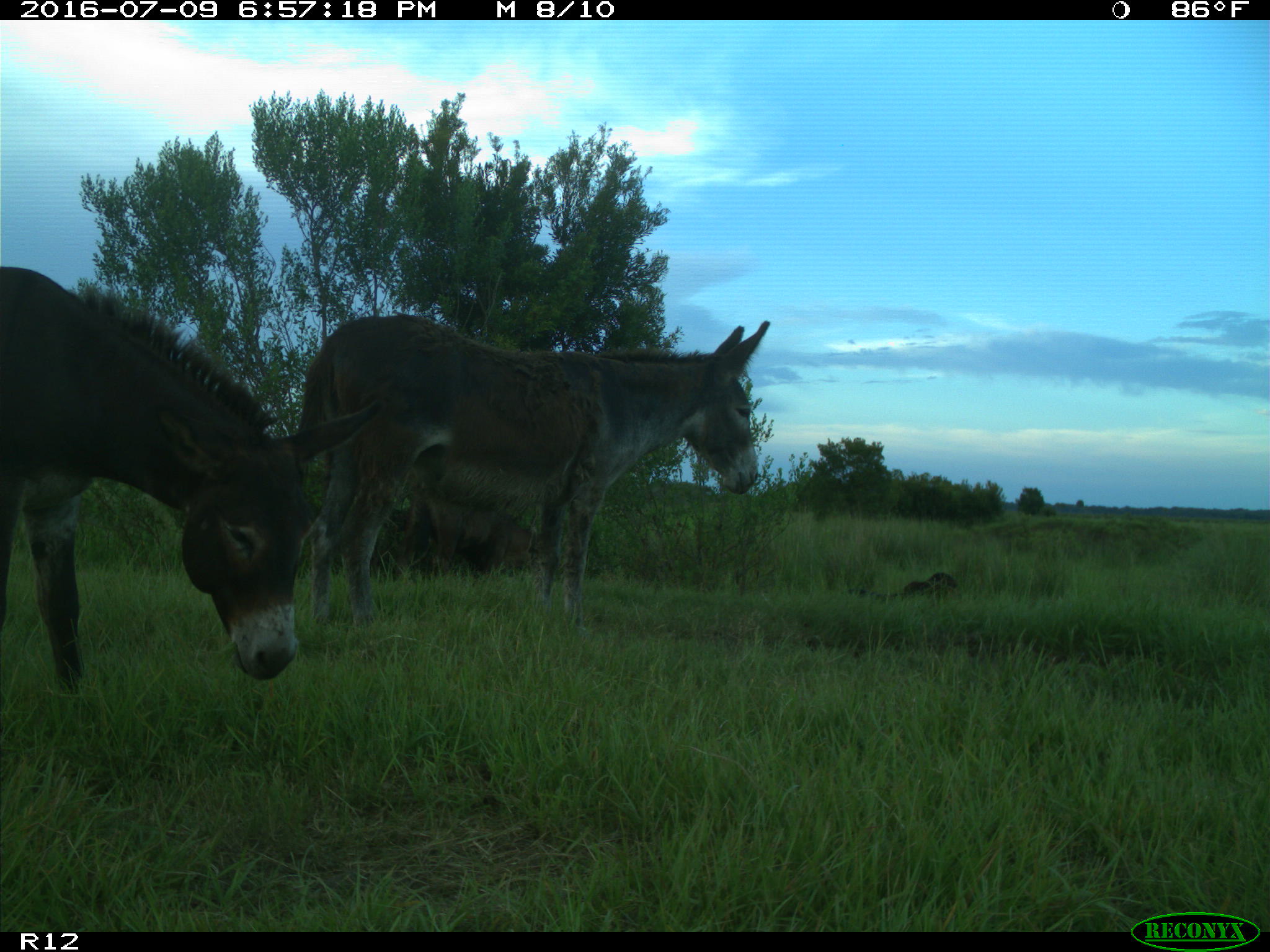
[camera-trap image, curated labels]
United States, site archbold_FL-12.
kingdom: Animalia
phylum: Chordata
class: Mammalia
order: Artiodactyla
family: Bovidae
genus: Bos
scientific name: Bos taurus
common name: domestic cow